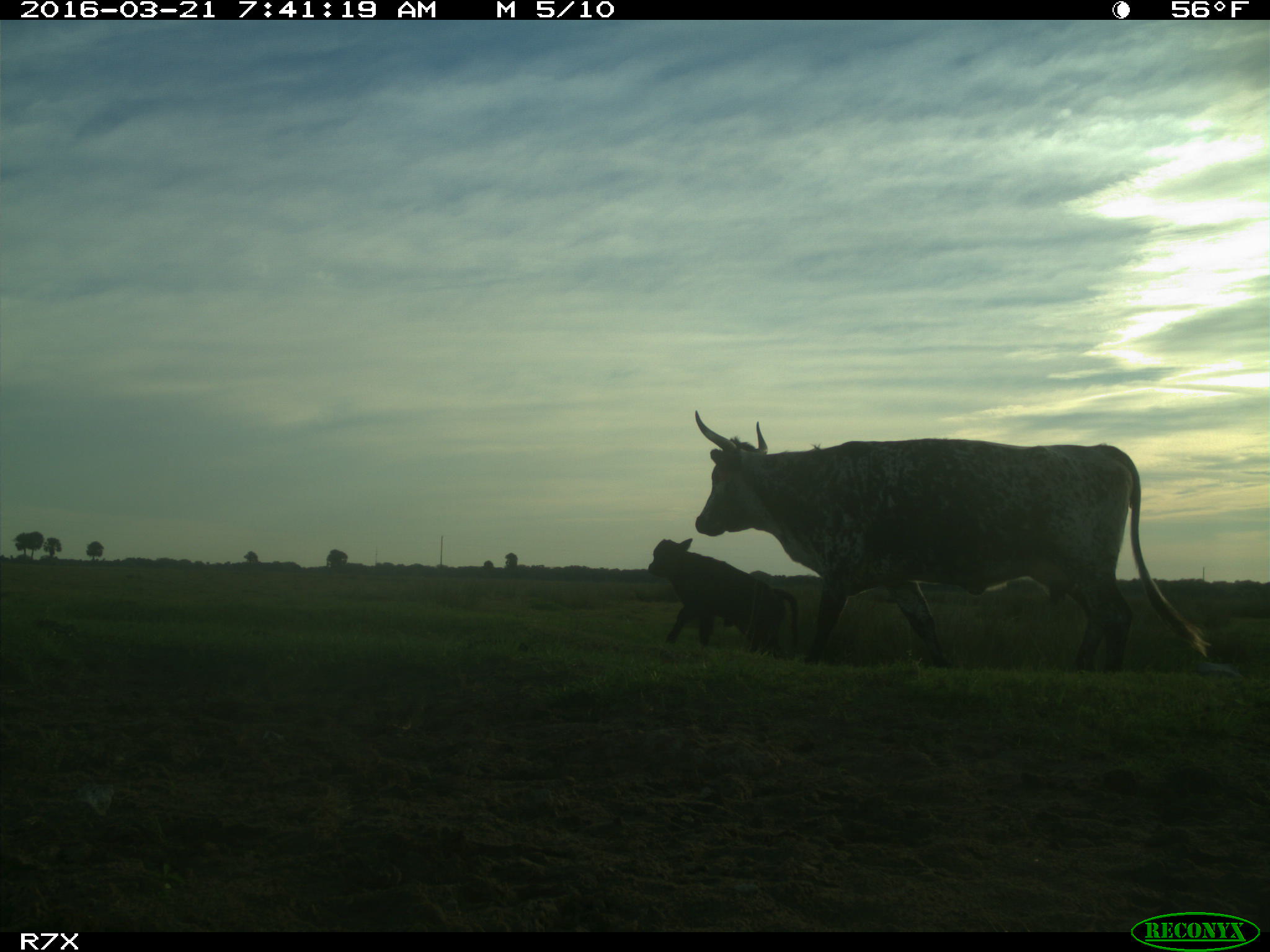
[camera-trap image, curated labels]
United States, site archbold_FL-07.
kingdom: Animalia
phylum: Chordata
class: Mammalia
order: Artiodactyla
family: Bovidae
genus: Bos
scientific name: Bos taurus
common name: domestic cow